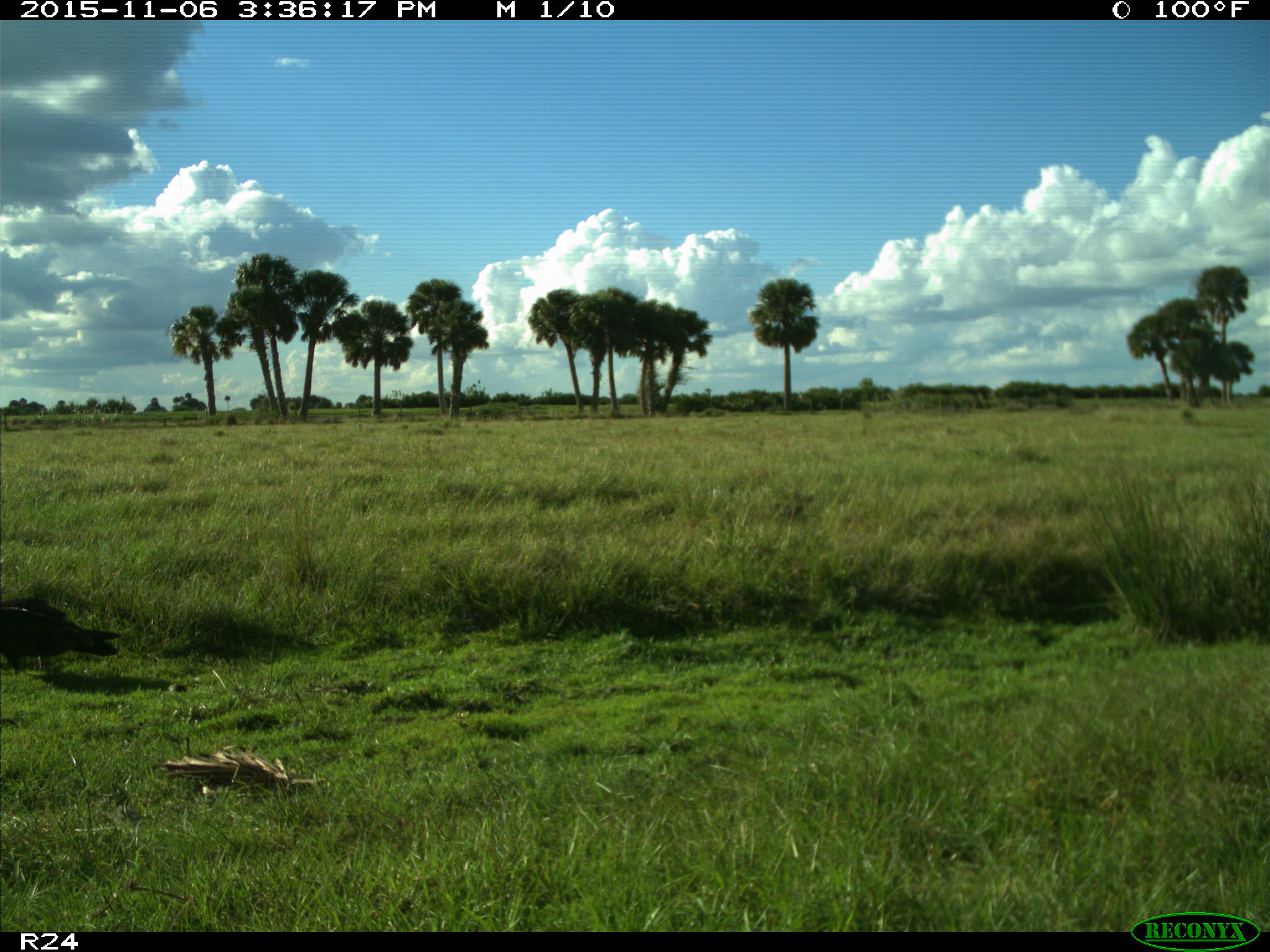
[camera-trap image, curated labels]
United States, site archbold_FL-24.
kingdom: Animalia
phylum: Chordata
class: Aves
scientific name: Aves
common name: birds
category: unidentified bird